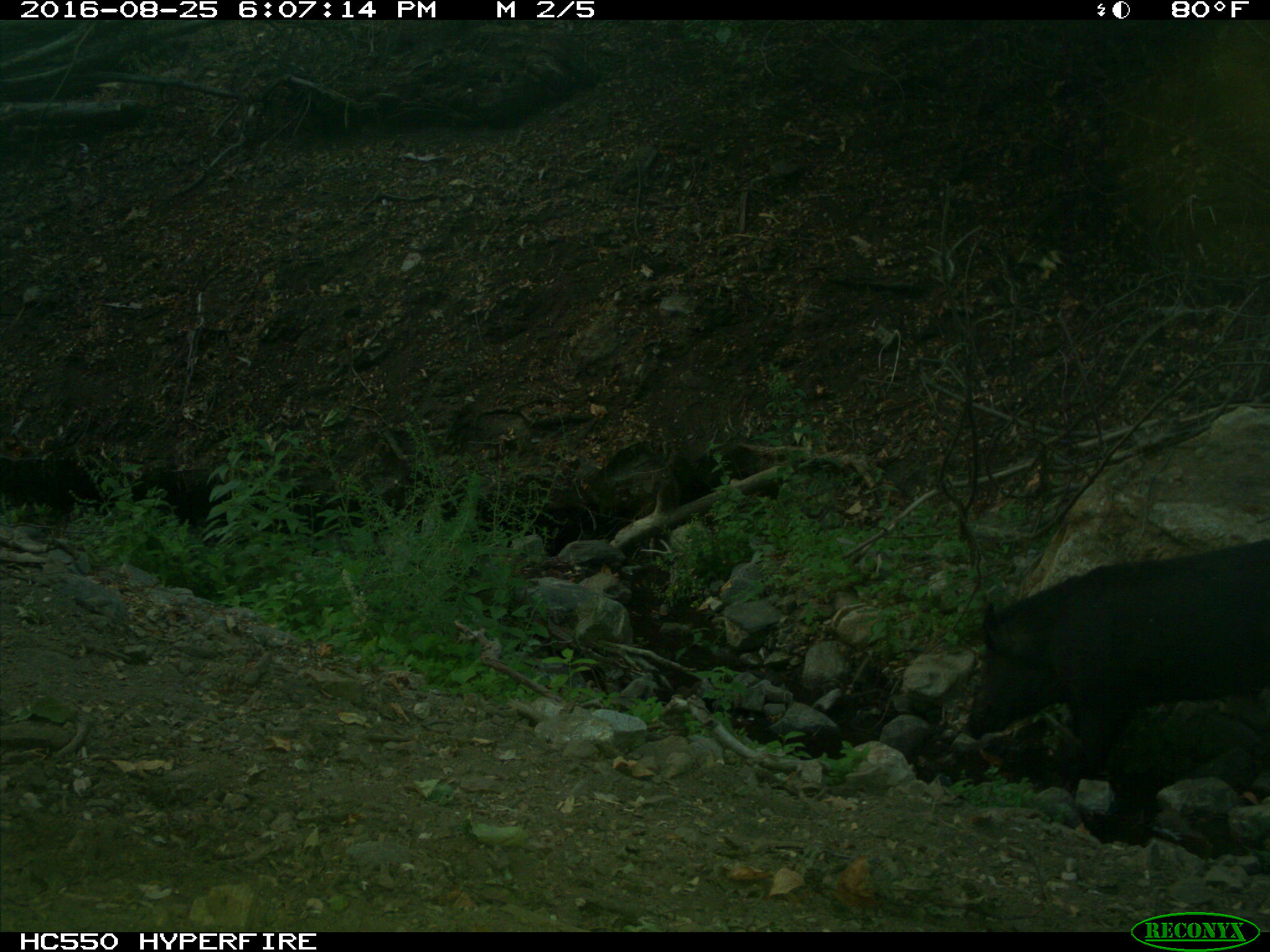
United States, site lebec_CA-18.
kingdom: Animalia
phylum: Chordata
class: Mammalia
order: Artiodactyla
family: Suidae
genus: Sus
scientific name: Sus scrofa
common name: wild boar